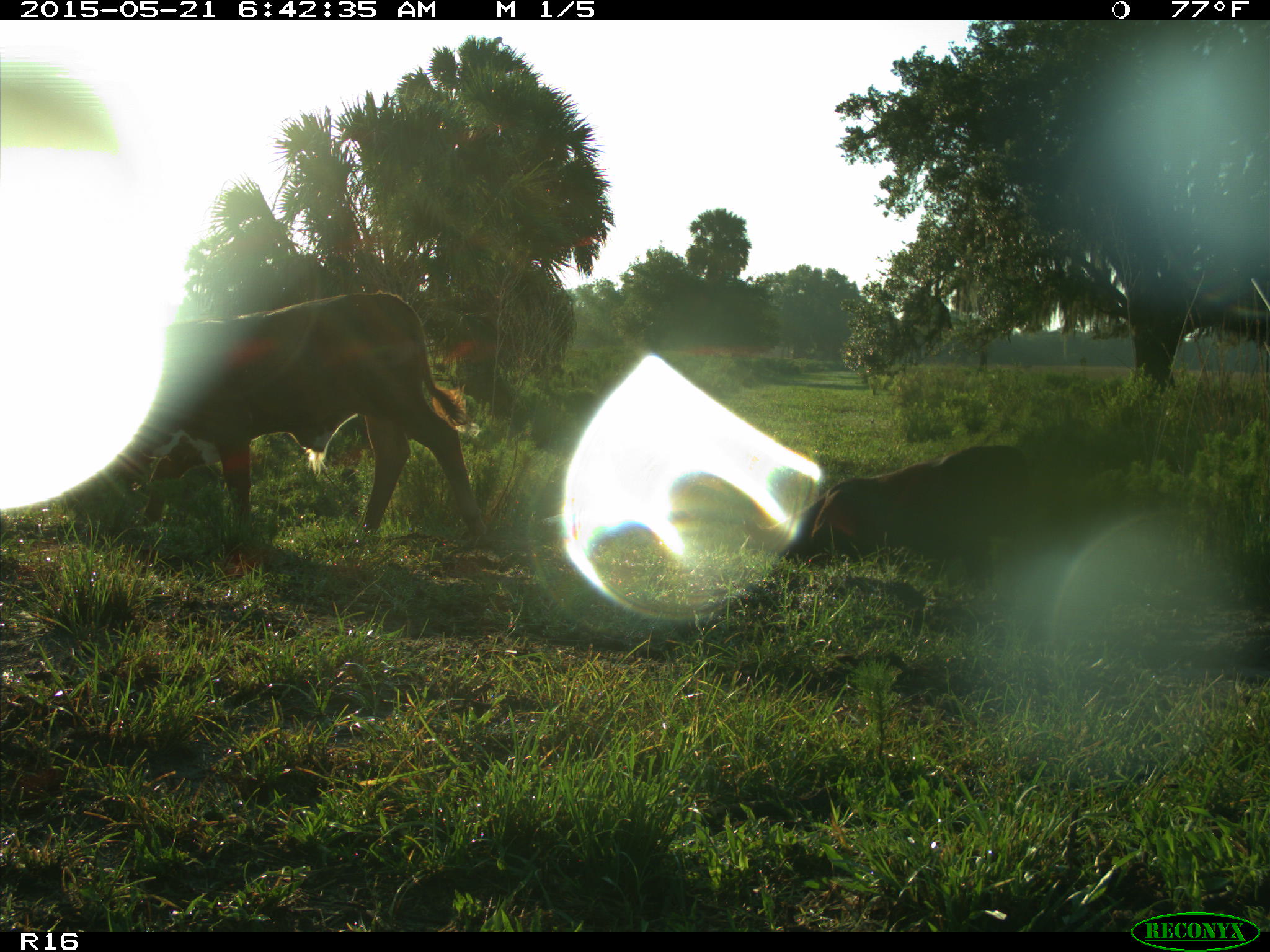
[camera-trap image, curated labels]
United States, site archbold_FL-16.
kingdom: Animalia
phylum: Chordata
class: Mammalia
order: Artiodactyla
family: Bovidae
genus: Bos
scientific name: Bos taurus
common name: domestic cow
Bos taurus (domestic cow).